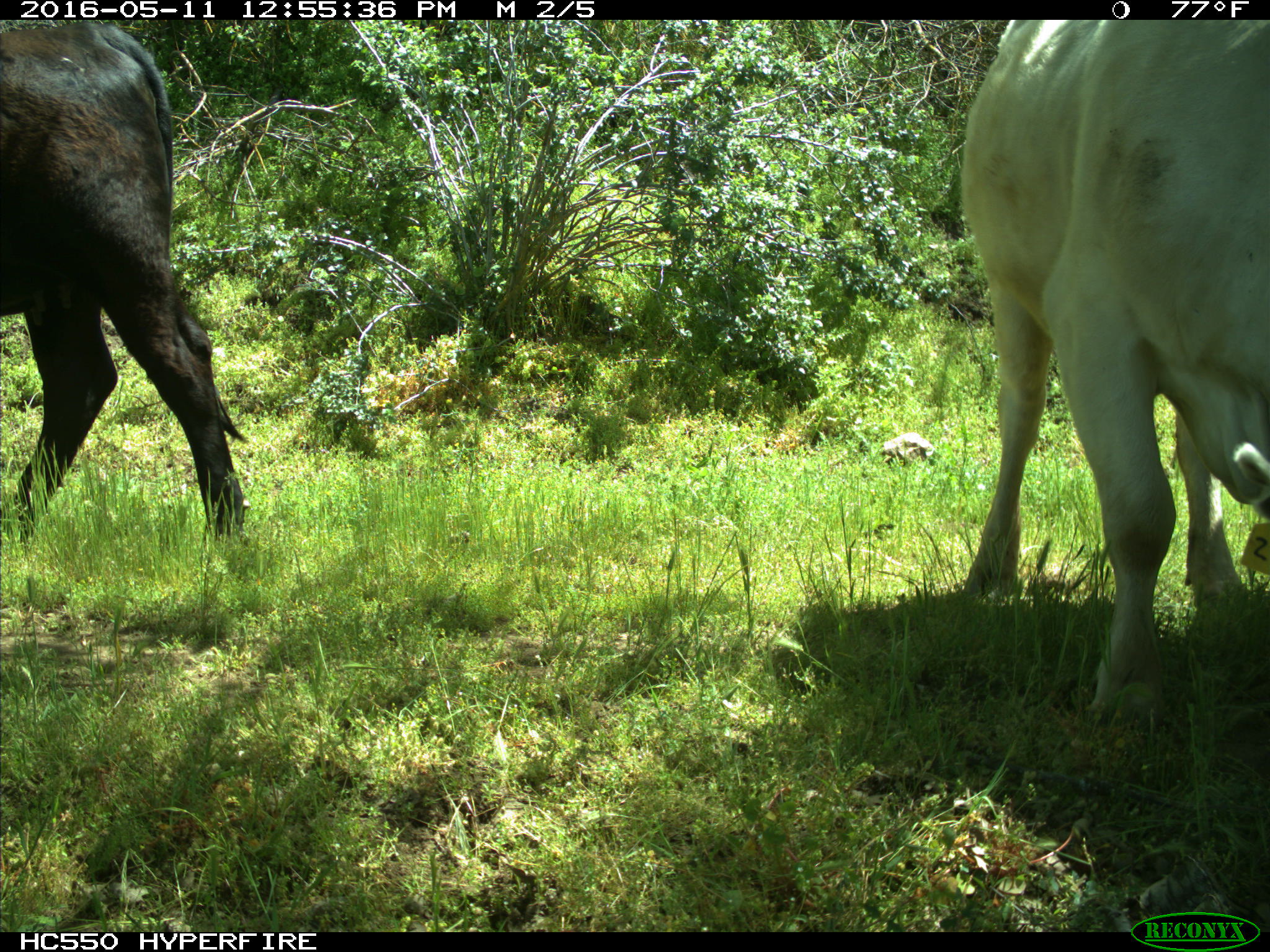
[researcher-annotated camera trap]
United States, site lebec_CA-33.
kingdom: Animalia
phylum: Chordata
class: Mammalia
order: Artiodactyla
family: Bovidae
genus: Bos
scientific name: Bos taurus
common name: domestic cow